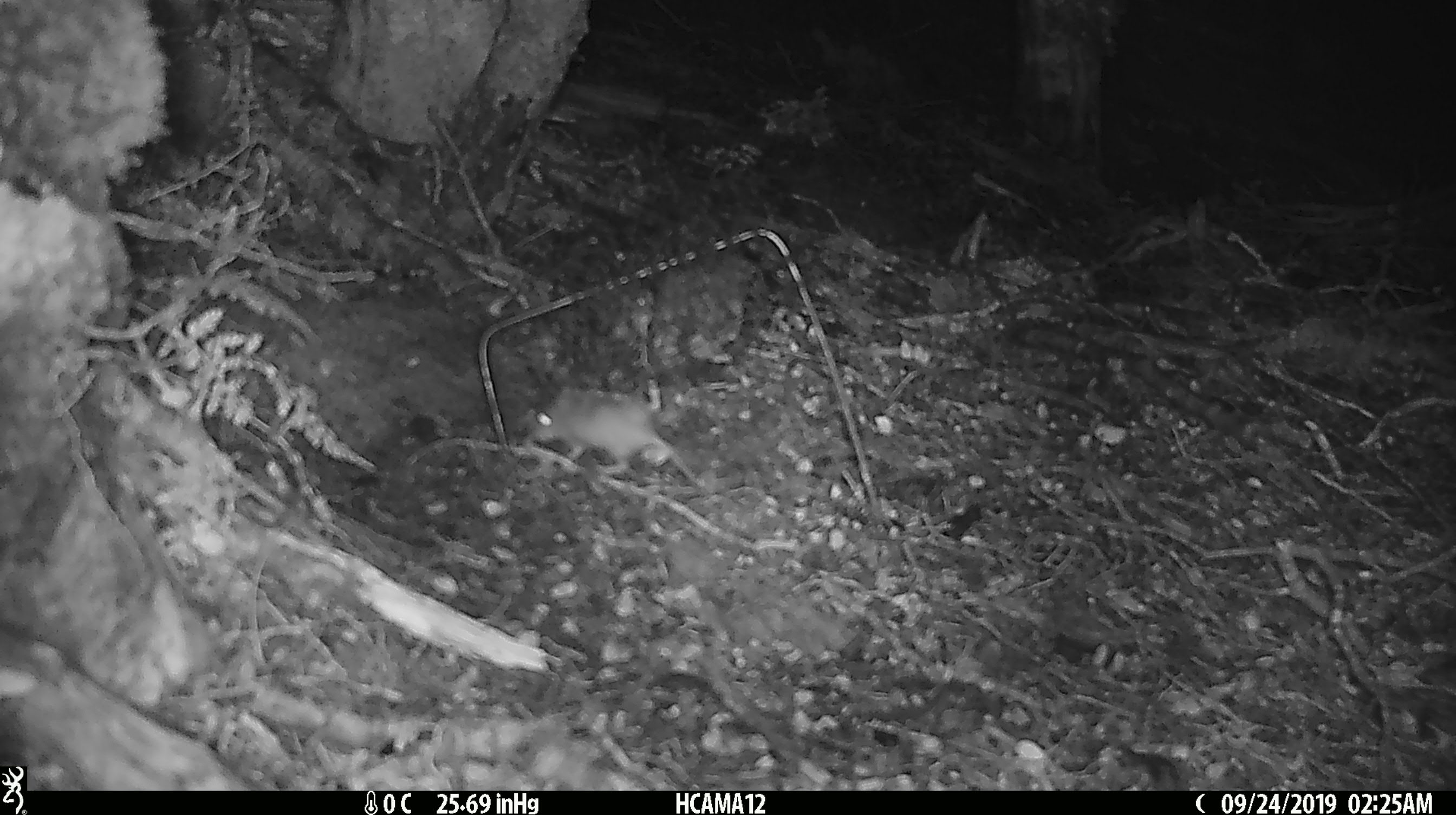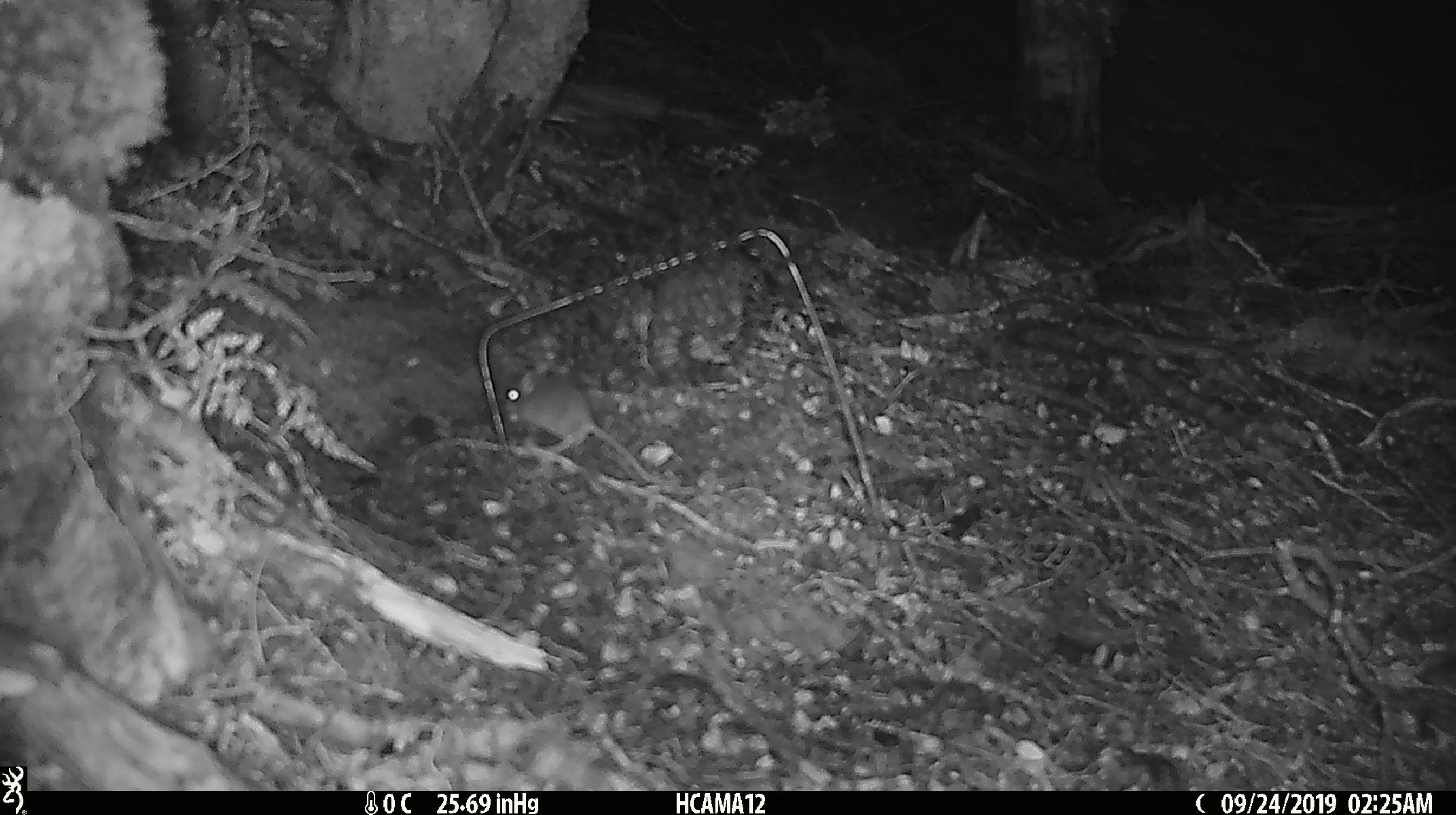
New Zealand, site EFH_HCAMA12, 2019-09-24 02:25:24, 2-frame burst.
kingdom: Animalia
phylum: Chordata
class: Mammalia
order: Rodentia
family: Muridae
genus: Mus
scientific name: Mus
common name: mouse